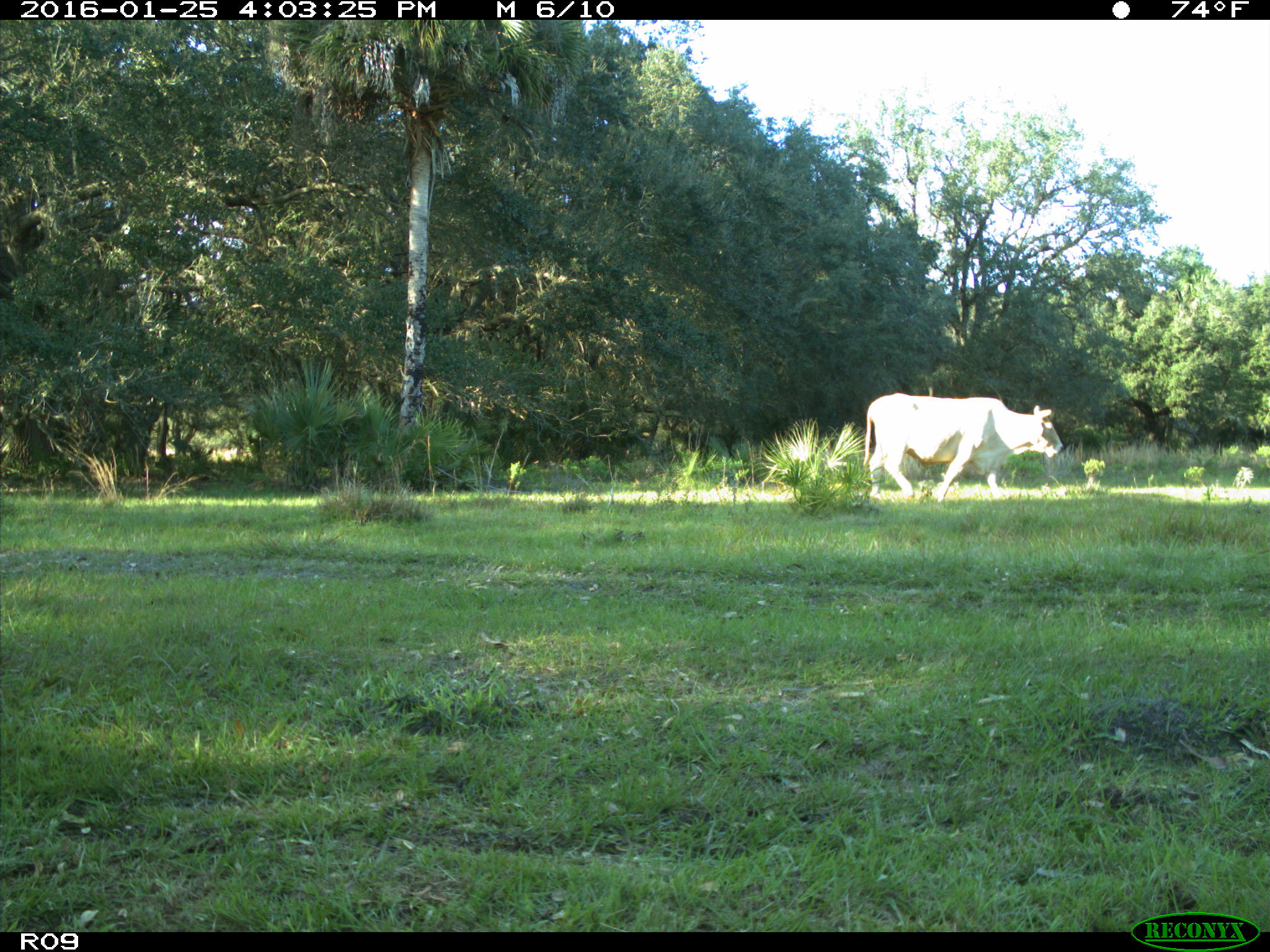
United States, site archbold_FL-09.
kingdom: Animalia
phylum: Chordata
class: Mammalia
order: Artiodactyla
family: Bovidae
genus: Bos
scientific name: Bos taurus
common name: domestic cow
Bos taurus (domestic cow).